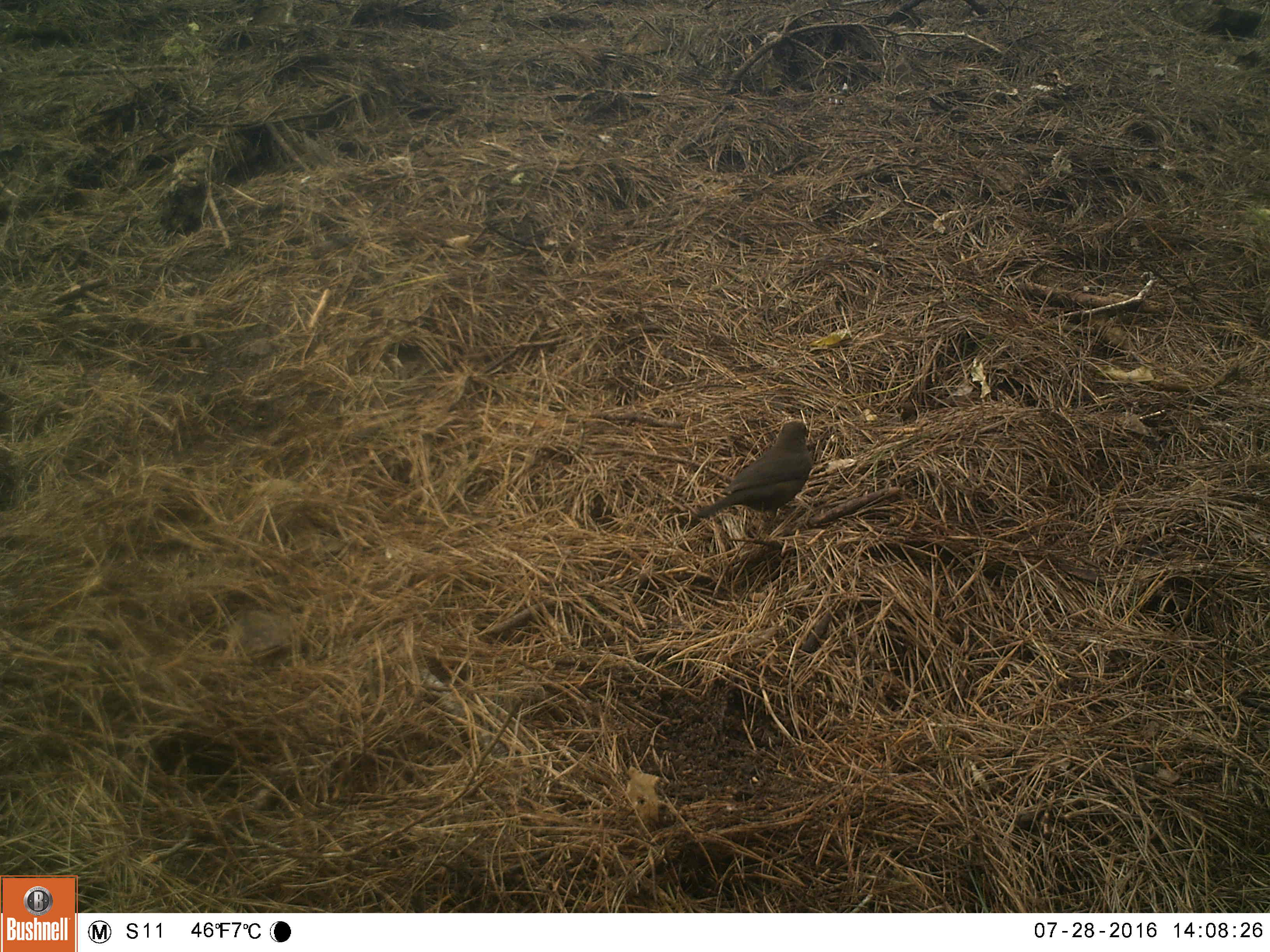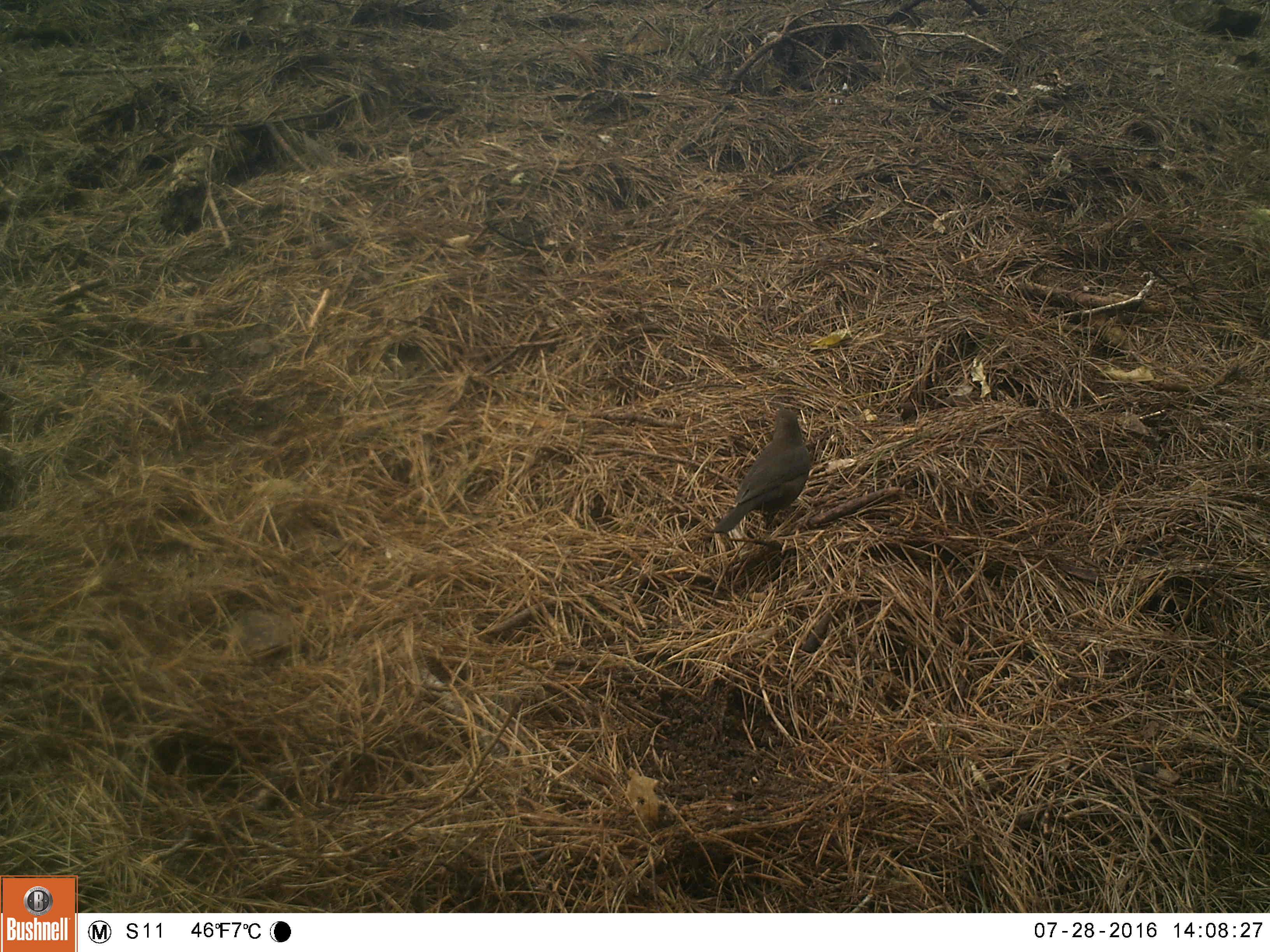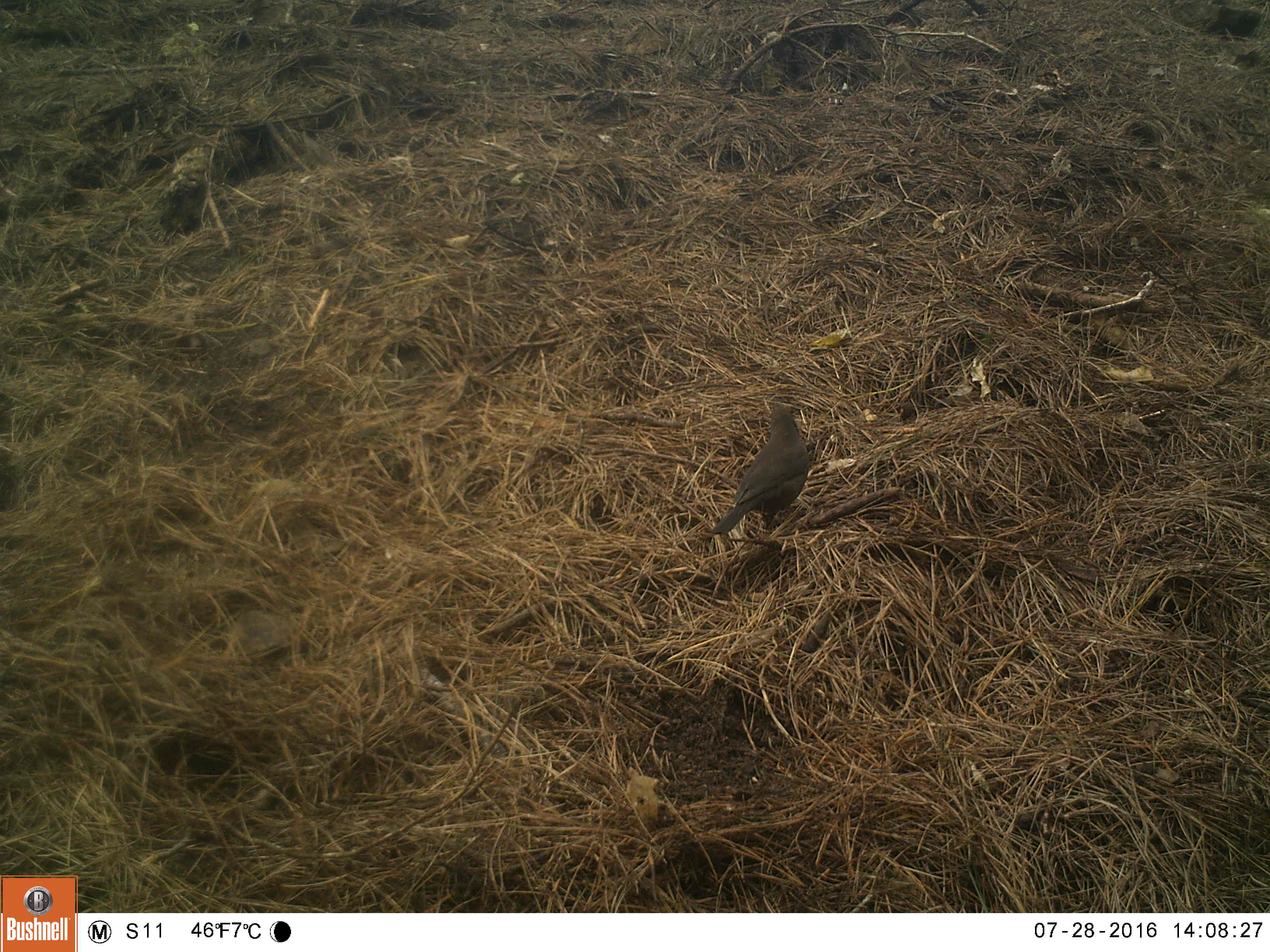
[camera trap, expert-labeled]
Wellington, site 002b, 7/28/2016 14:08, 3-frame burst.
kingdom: Animalia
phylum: Chordata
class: Aves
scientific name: Aves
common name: bird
Bird (Aves).